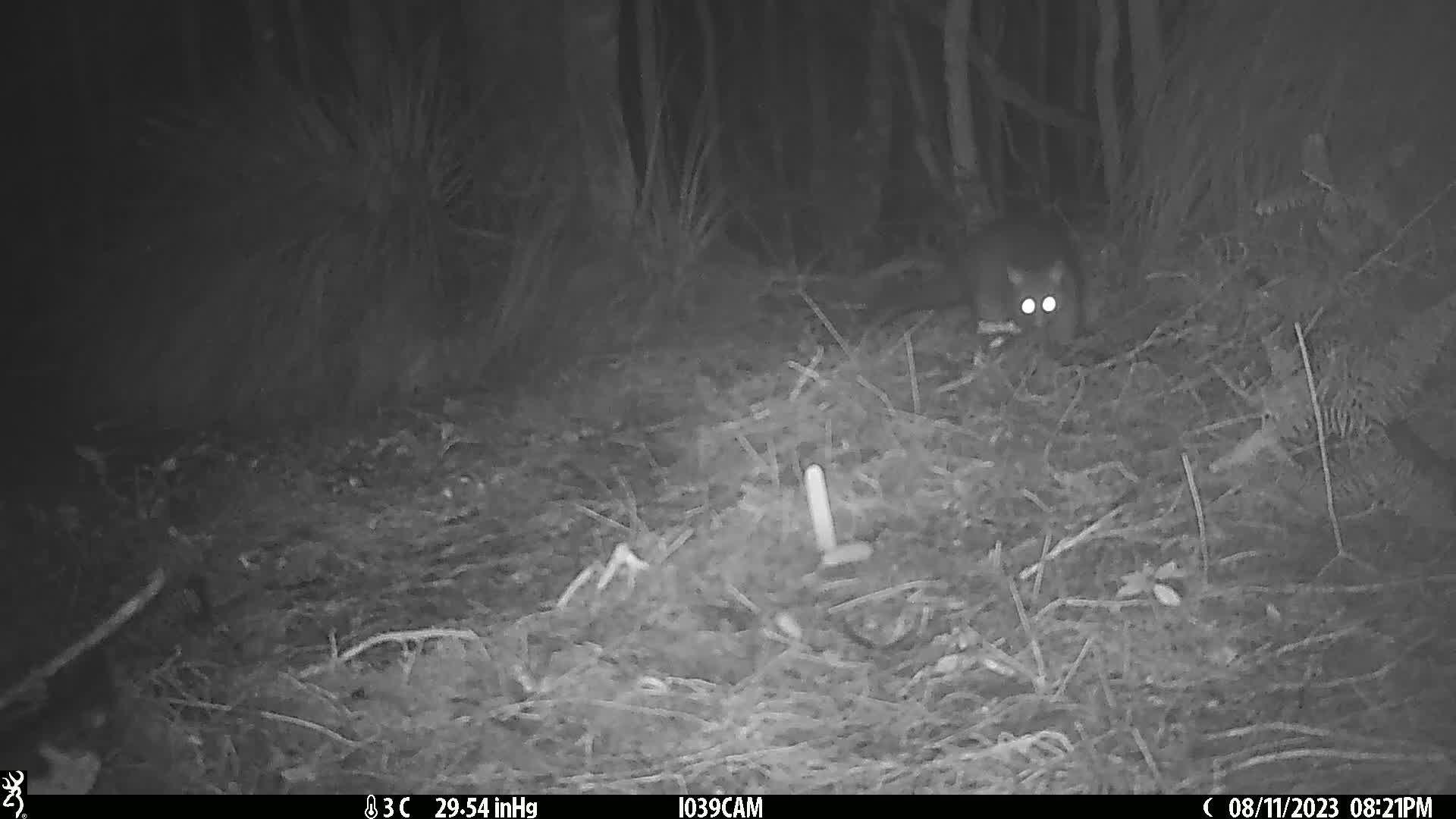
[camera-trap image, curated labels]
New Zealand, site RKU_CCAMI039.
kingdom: Animalia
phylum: Chordata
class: Mammalia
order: Diprotodontia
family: Phalangeridae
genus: Trichosurus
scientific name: Trichosurus vulpecula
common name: common brushtail possum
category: possum